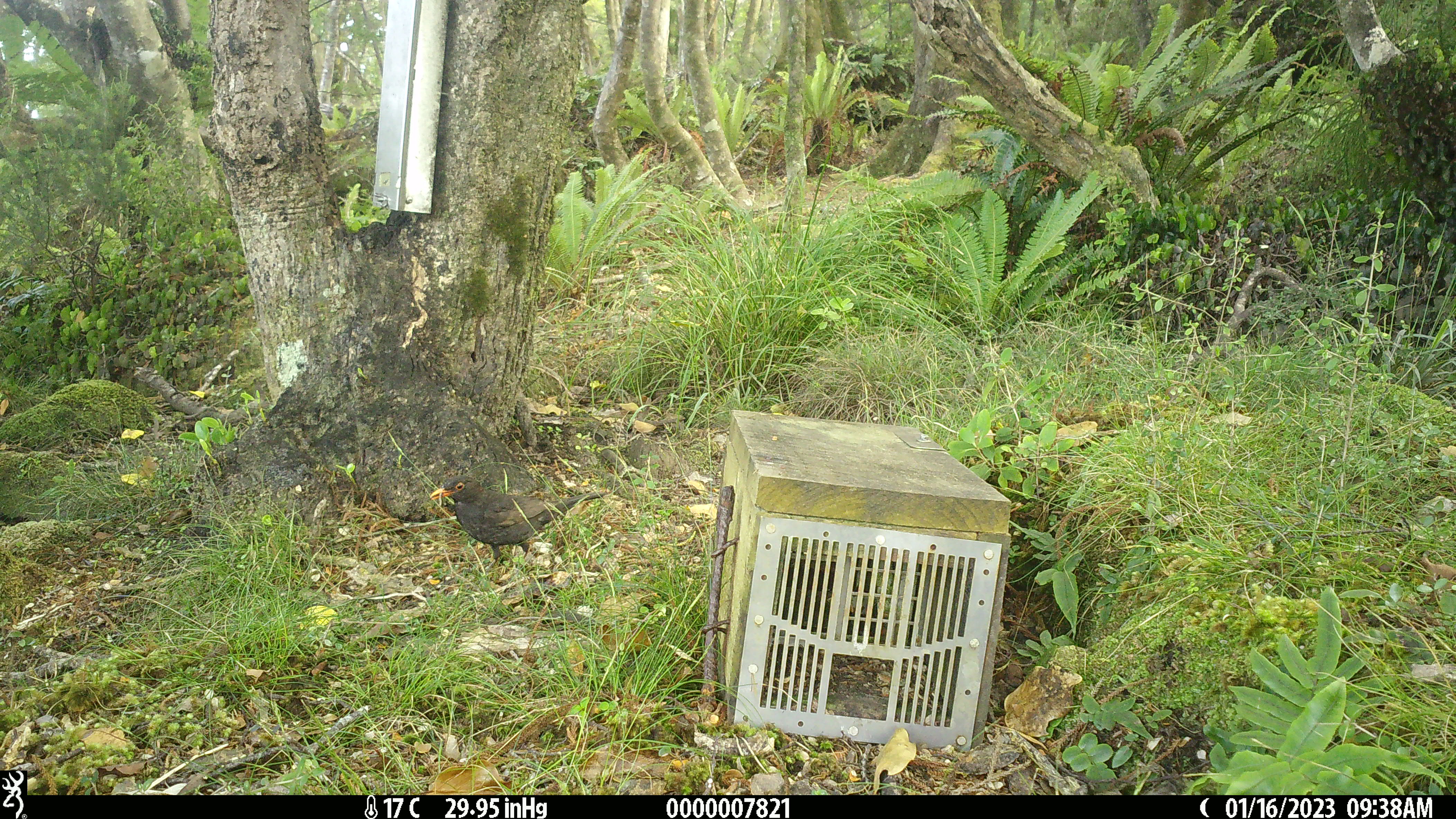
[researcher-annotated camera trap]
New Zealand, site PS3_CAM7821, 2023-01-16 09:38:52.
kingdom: Animalia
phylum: Chordata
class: Aves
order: Passeriformes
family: Turdidae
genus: Turdus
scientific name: Turdus merula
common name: eurasian blackbird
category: blackbird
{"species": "blackbird (eurasian blackbird) (Turdus merula)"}